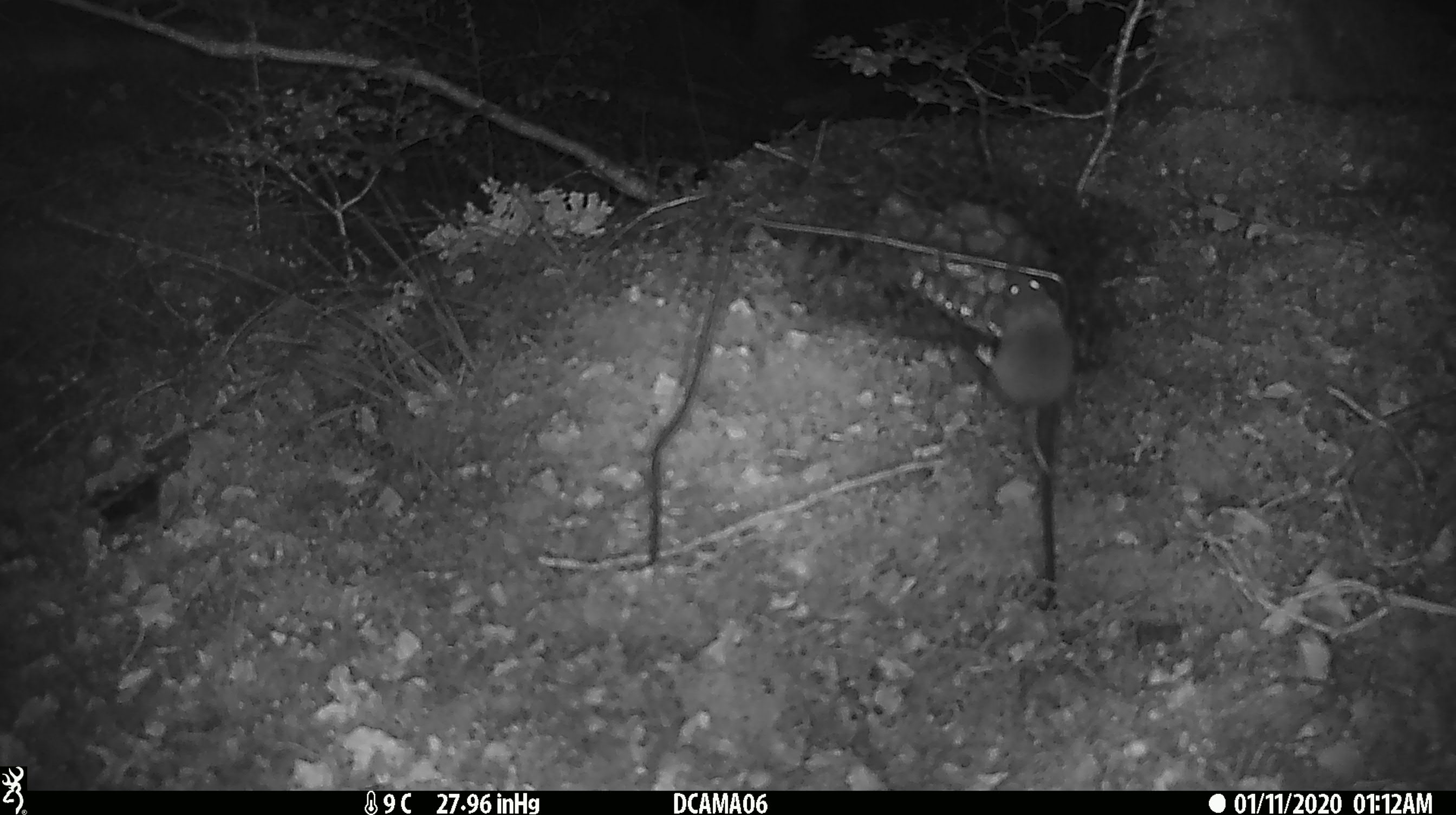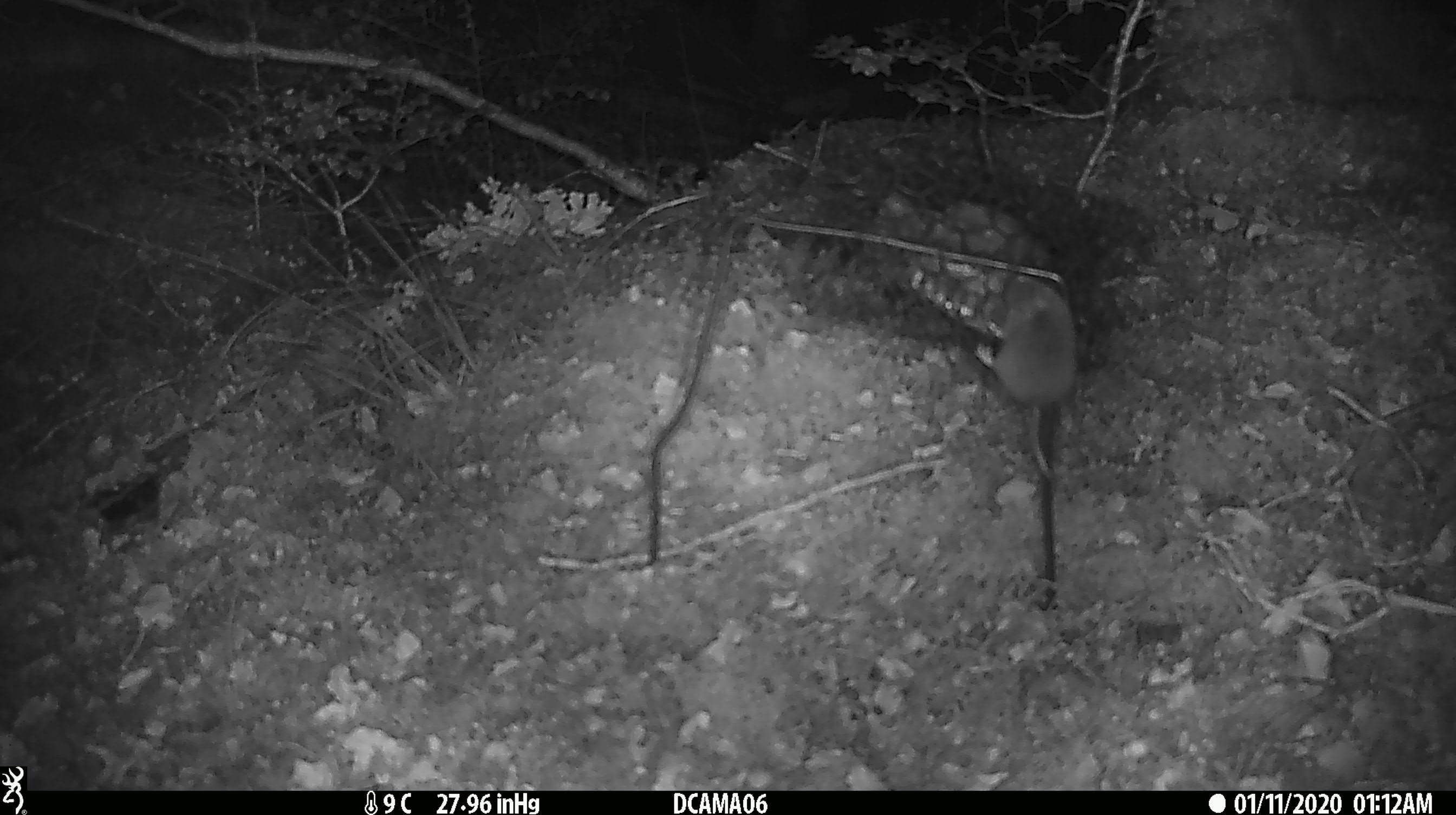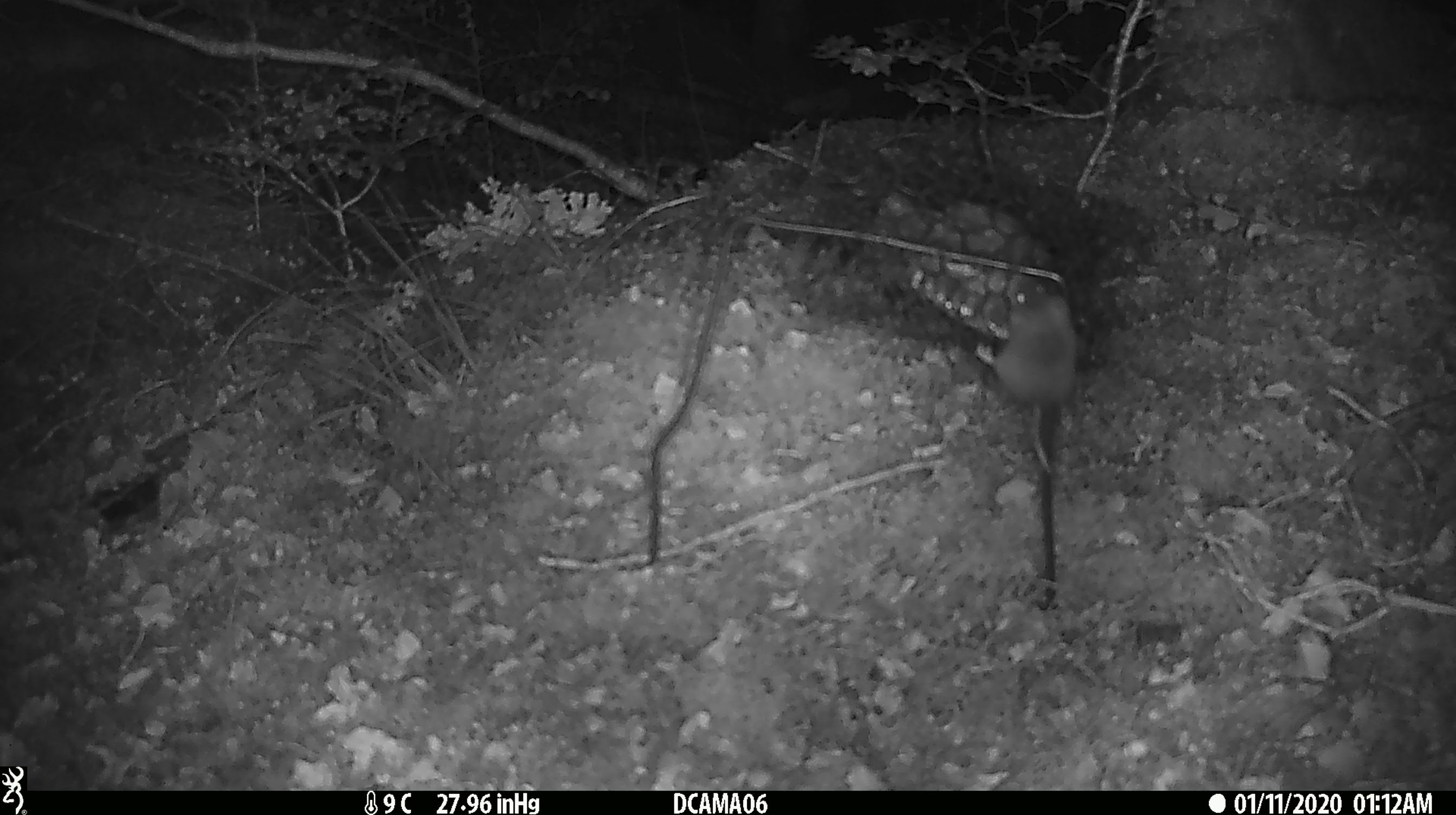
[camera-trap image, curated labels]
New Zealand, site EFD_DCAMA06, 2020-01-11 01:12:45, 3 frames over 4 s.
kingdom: Animalia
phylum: Chordata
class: Mammalia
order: Rodentia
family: Muridae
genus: Mus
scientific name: Mus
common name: mouse